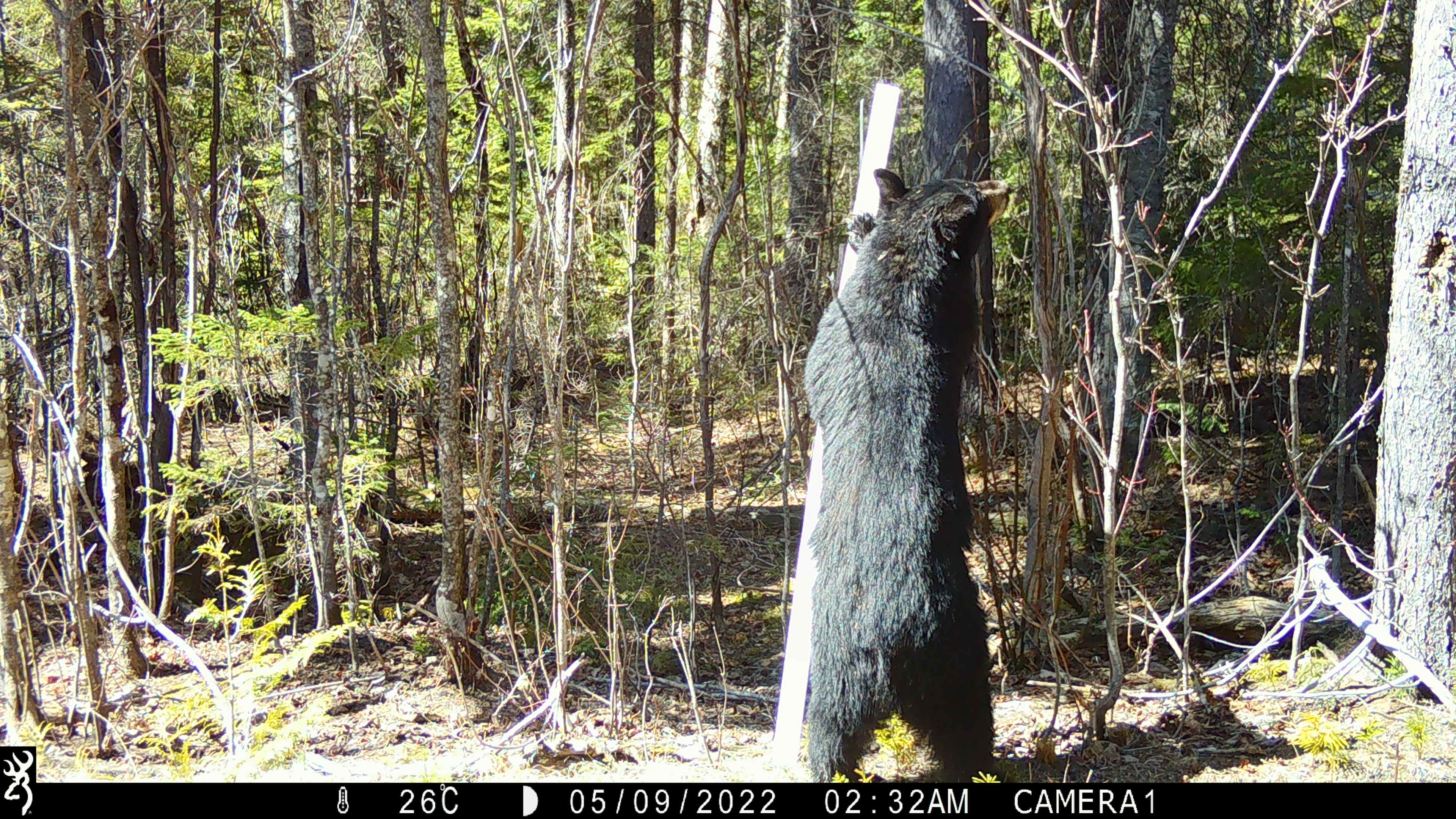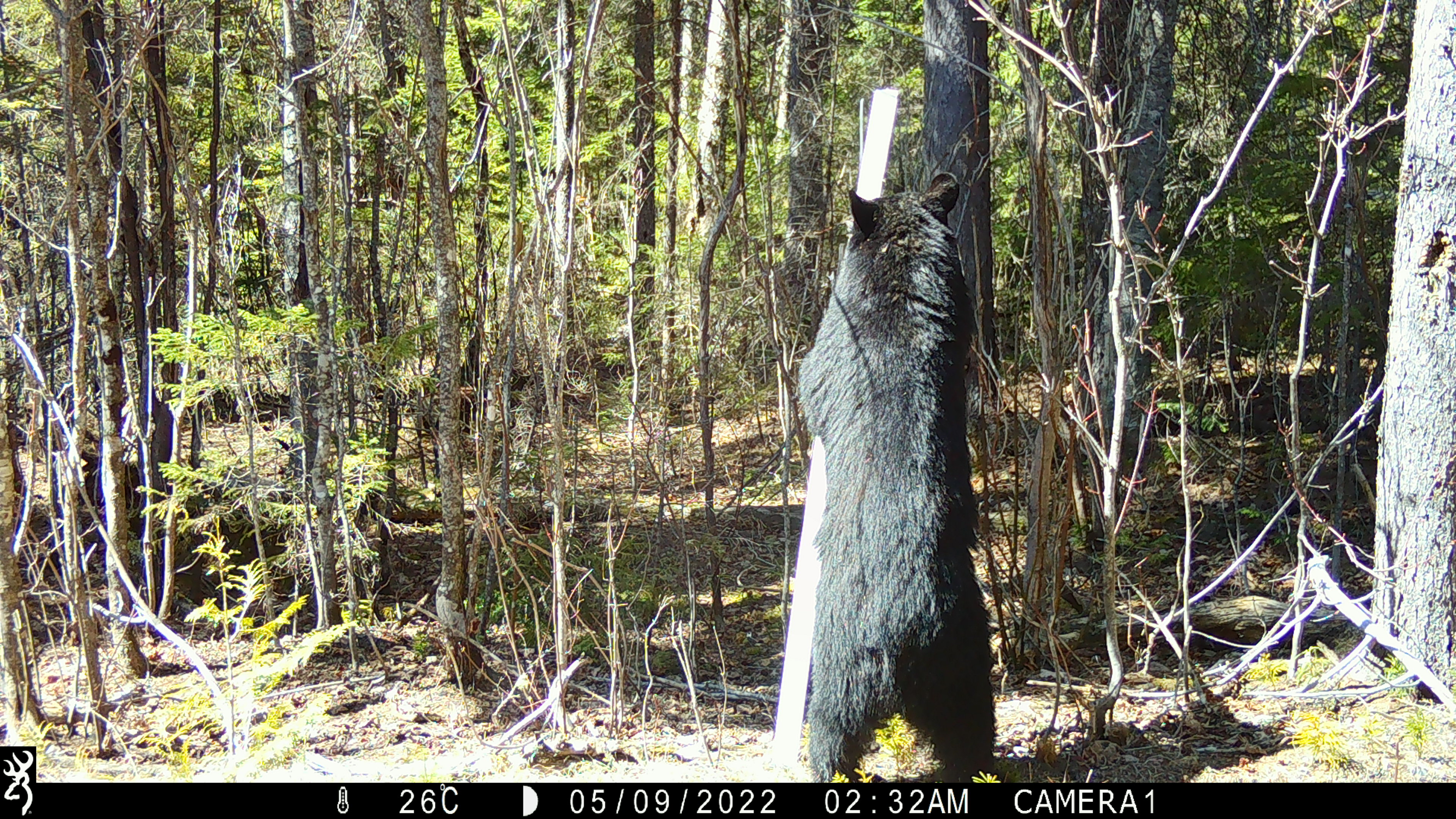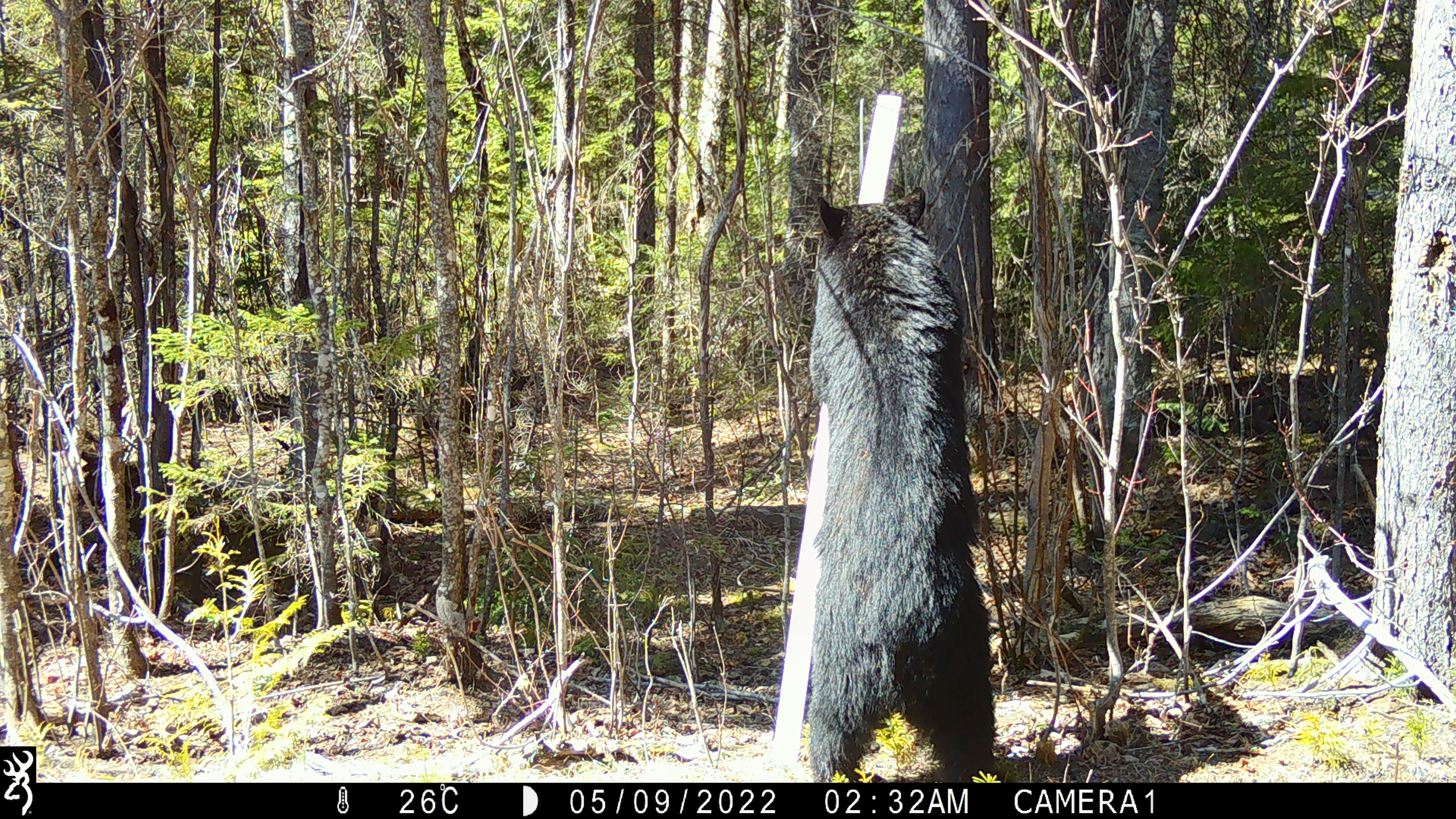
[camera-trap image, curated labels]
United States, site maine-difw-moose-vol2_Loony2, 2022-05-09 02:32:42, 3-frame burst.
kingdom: Animalia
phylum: Chordata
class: Mammalia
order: Carnivora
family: Ursidae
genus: Ursus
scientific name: Ursus americanus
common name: black bear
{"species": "black bear (Ursus americanus)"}